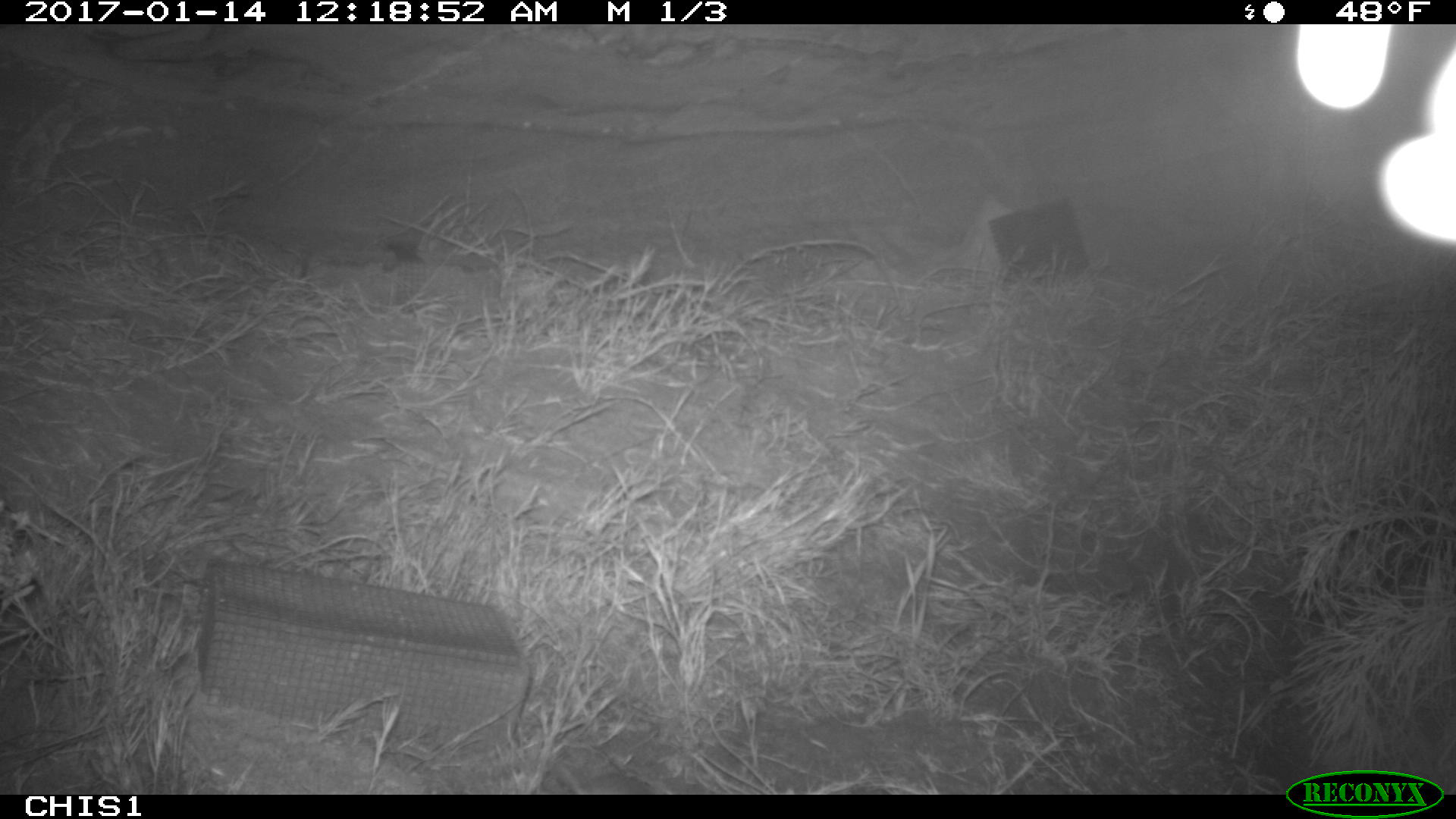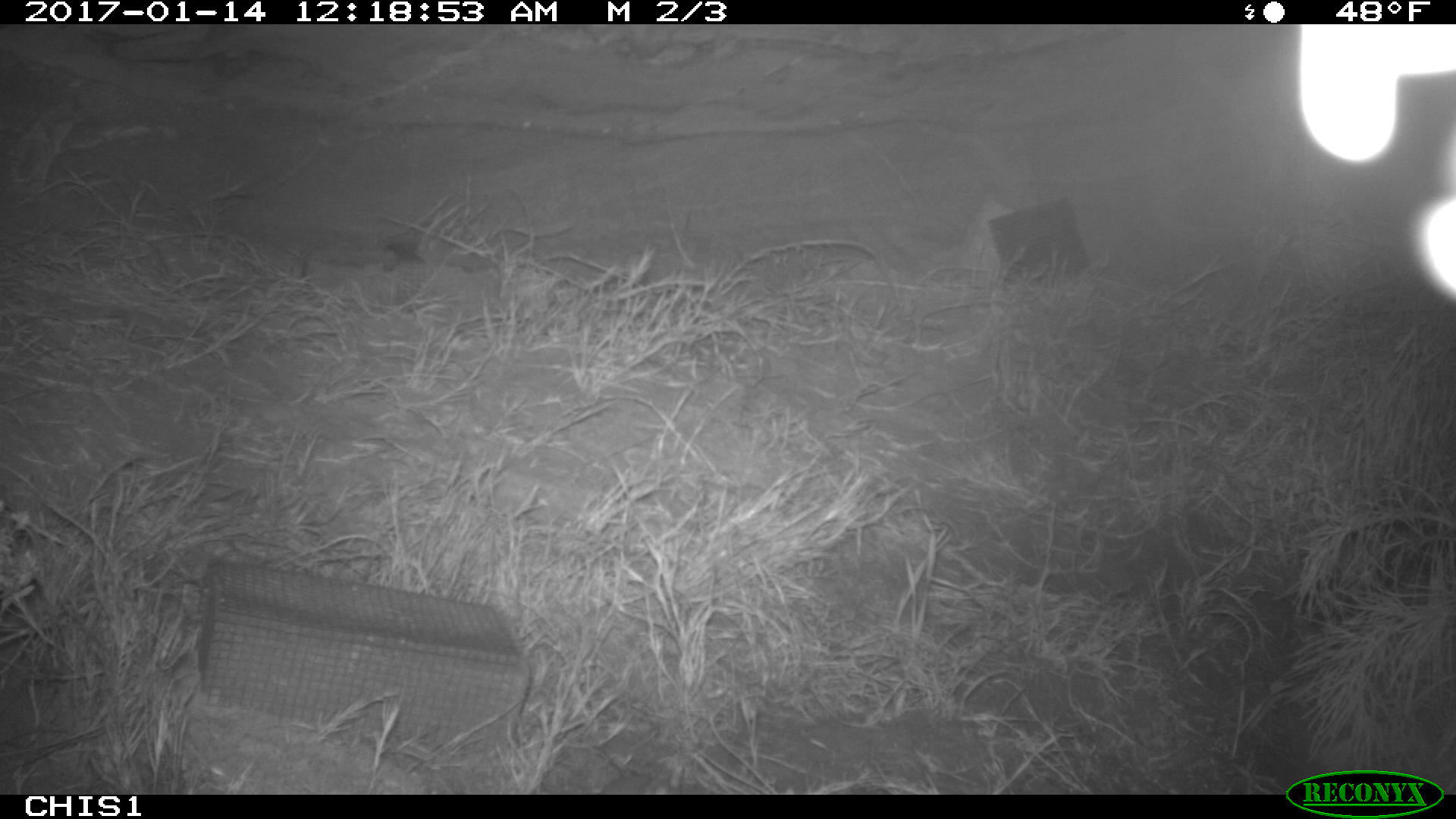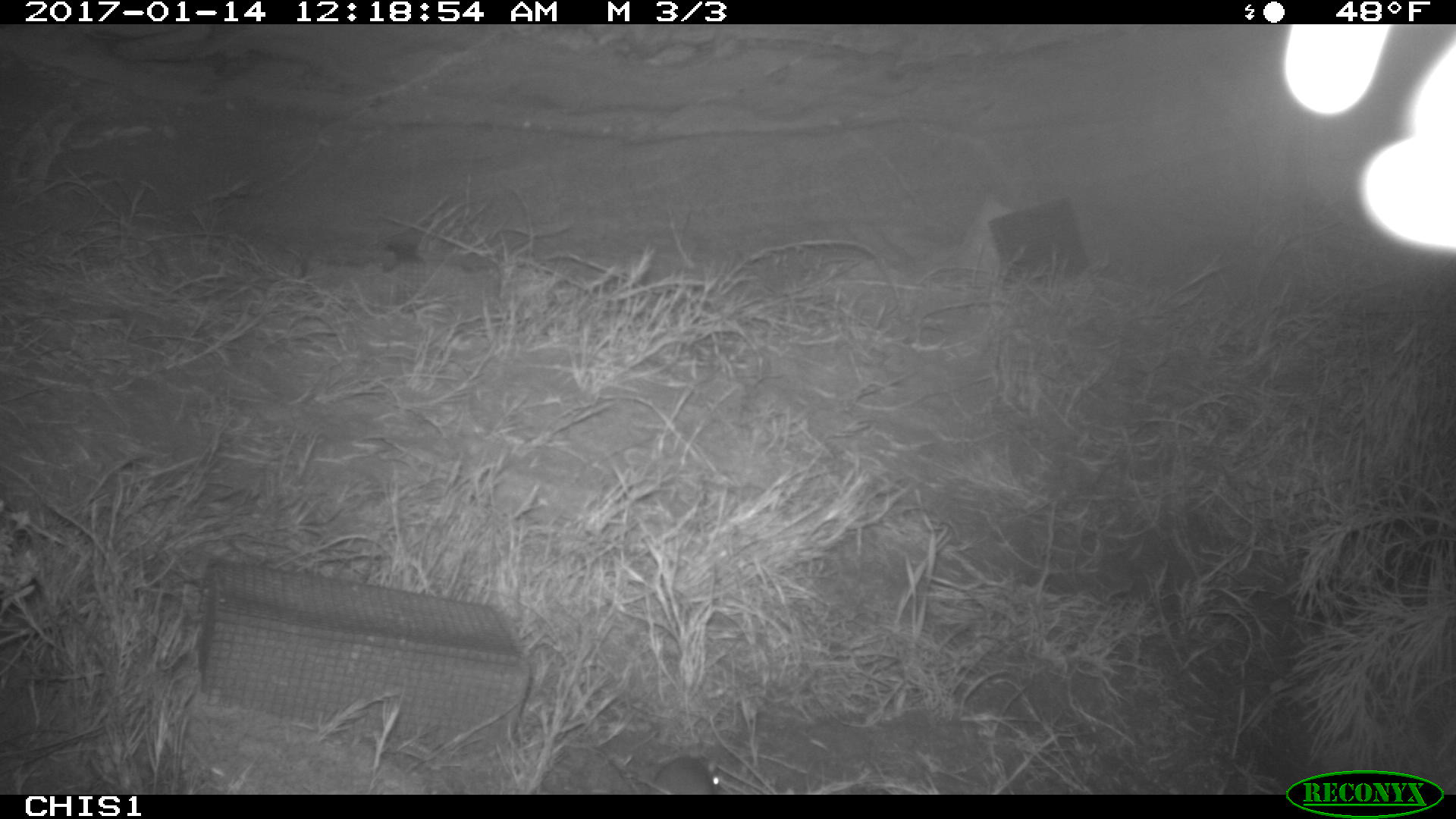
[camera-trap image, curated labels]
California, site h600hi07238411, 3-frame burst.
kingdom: Animalia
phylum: Chordata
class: Mammalia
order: Rodentia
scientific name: Rodentia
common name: rodent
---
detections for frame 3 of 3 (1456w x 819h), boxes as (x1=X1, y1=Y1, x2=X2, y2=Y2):
rodent: (x1=651, y1=752, x2=721, y2=794)